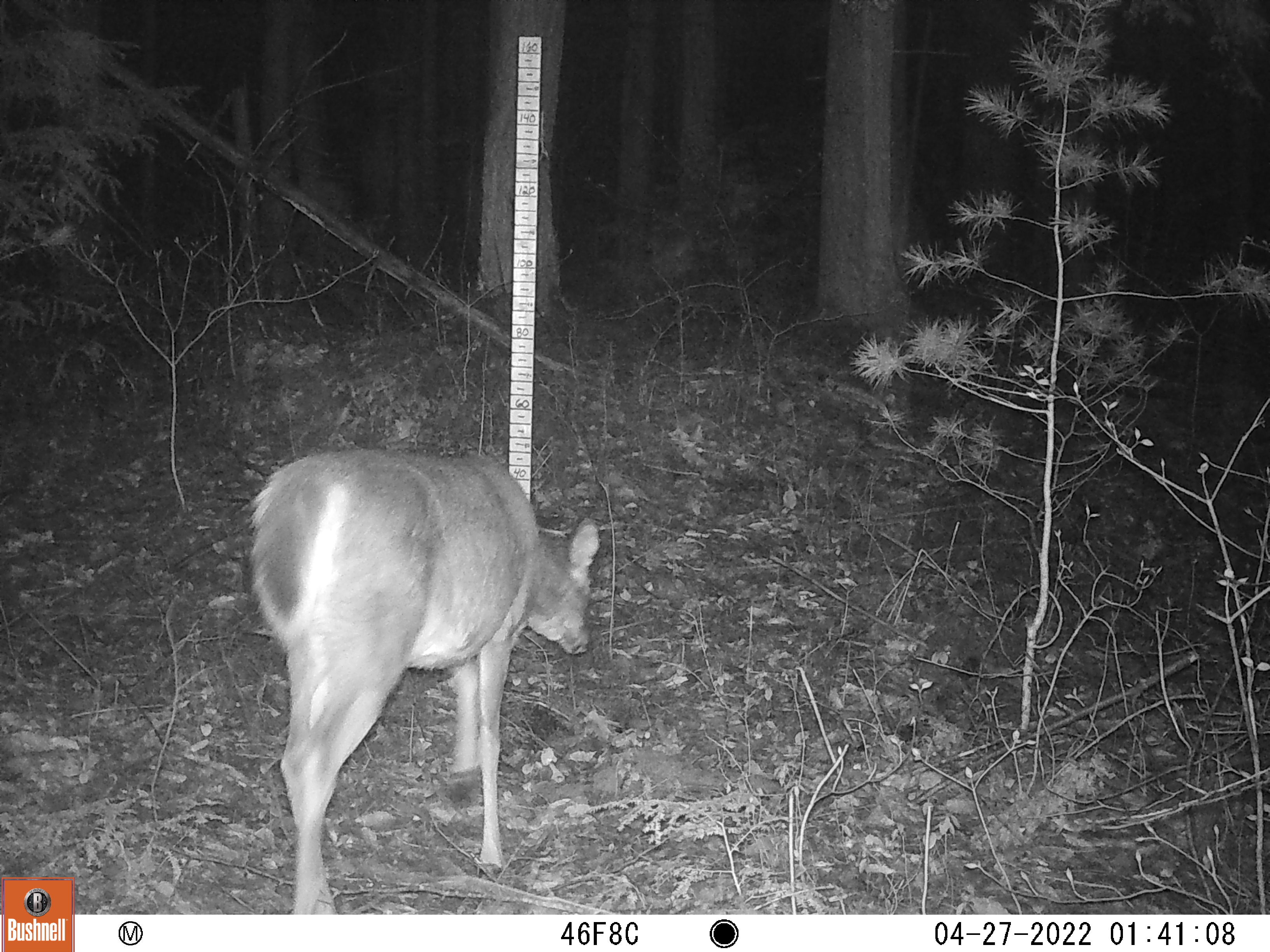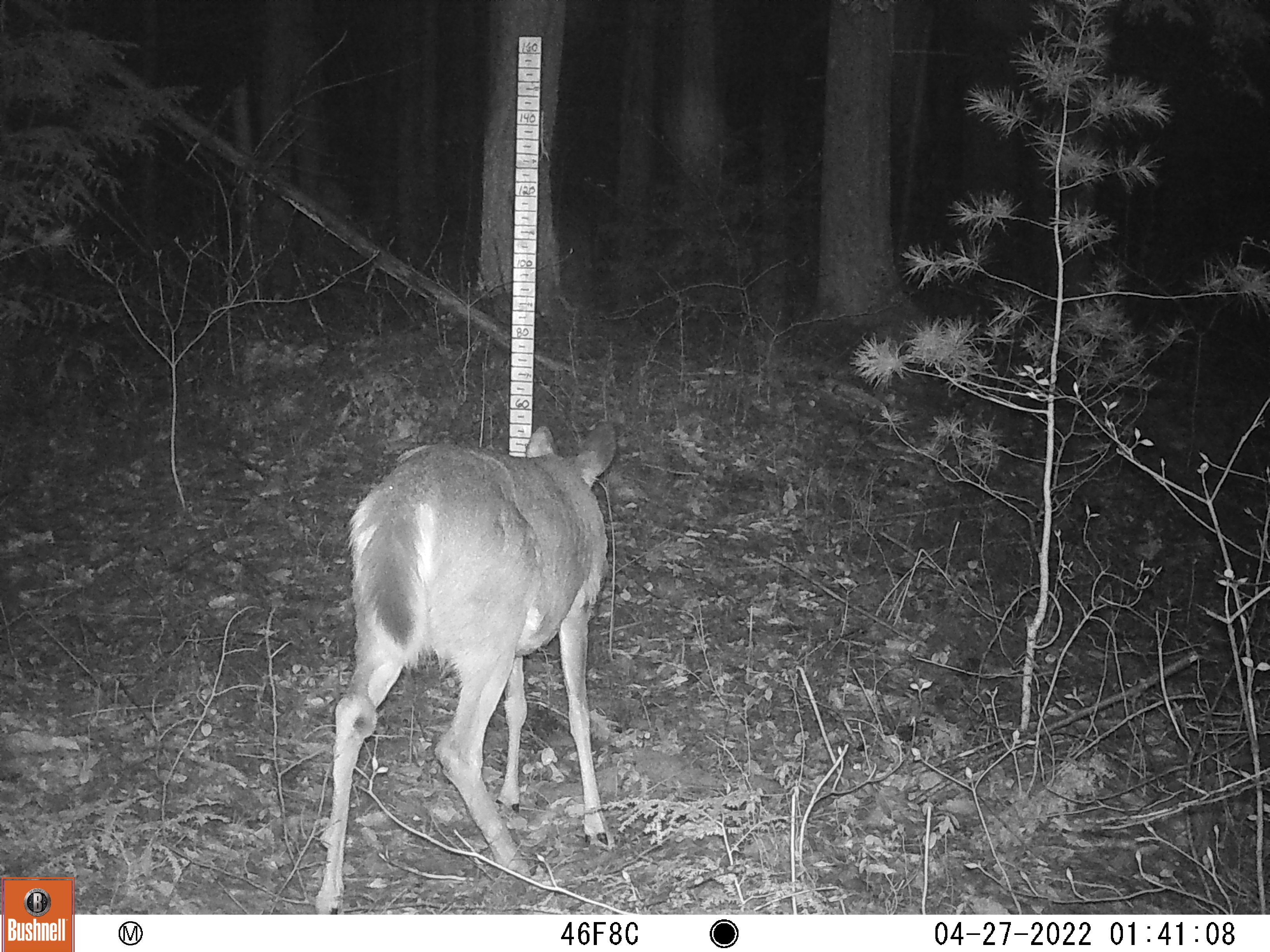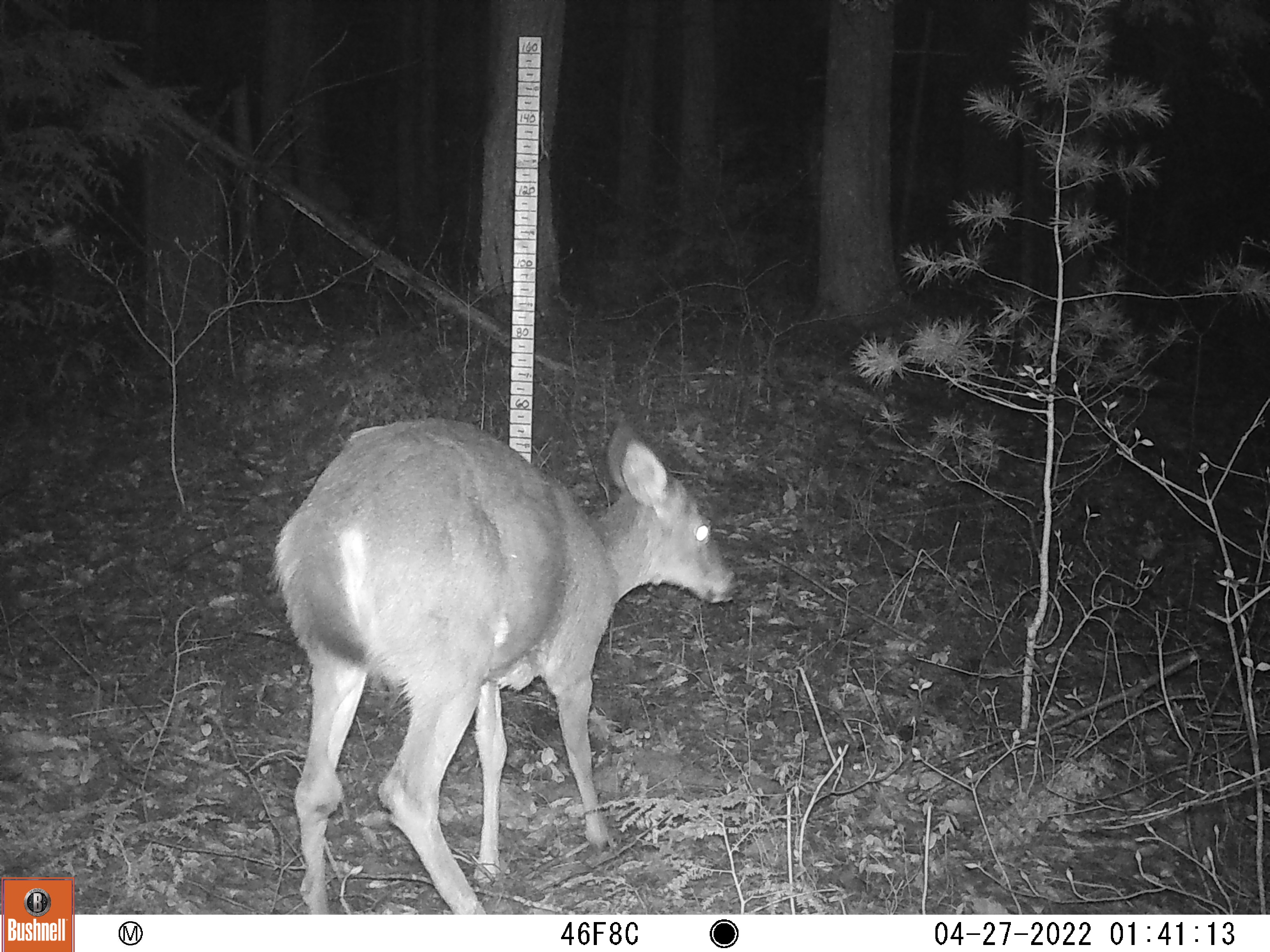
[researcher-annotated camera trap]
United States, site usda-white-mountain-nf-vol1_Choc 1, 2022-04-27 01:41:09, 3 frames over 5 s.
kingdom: Animalia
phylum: Chordata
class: Mammalia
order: Artiodactyla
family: Cervidae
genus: Odocoileus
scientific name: Odocoileus virginianus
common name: white-tailed deer